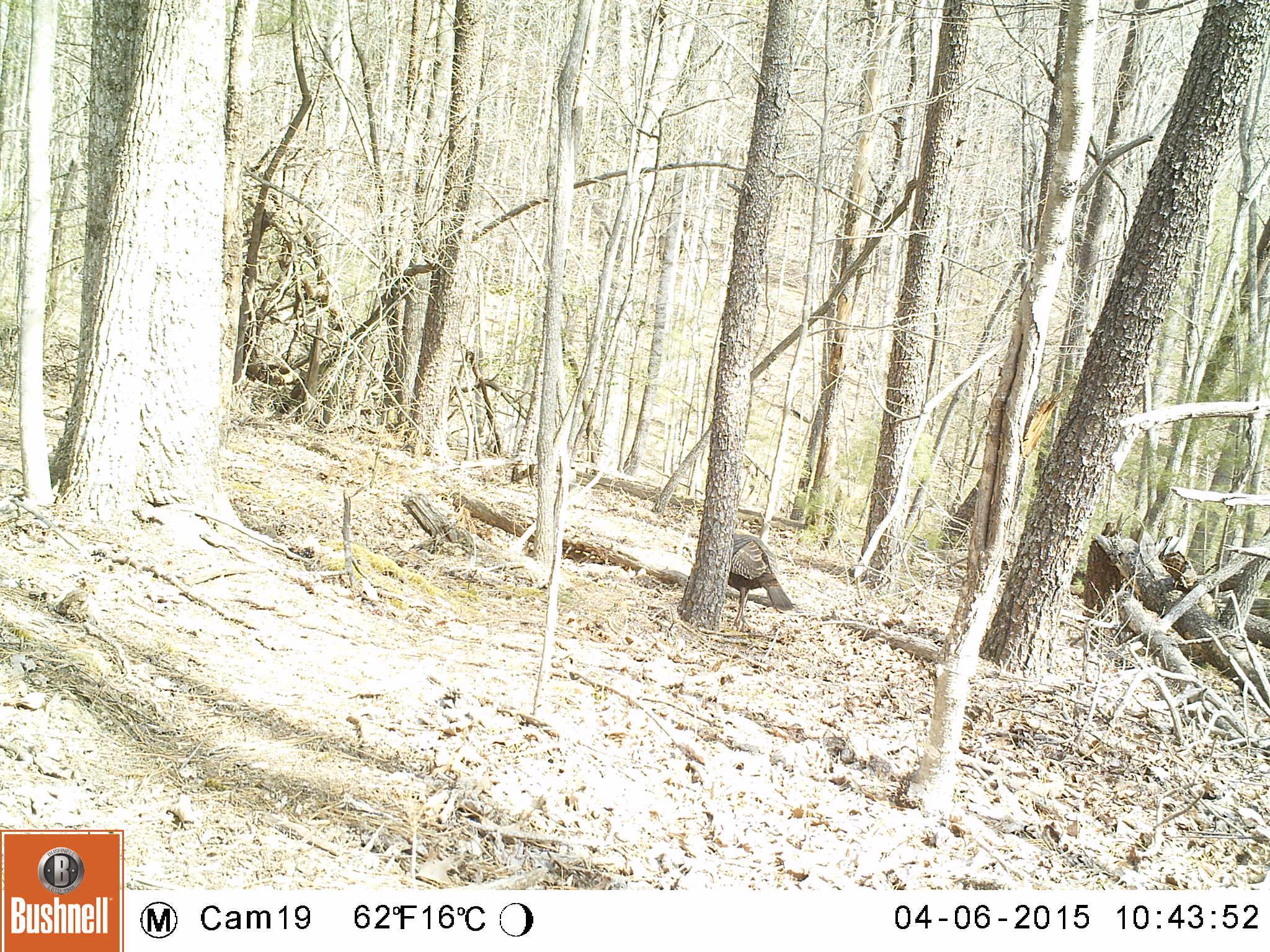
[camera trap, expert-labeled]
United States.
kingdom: Animalia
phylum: Chordata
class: Aves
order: Galliformes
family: Phasianidae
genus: Meleagris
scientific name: Meleagris gallopavo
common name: wild turkey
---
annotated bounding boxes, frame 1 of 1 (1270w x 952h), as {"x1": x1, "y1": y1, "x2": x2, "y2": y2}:
Wild Turkey: {"x1": 727, "y1": 529, "x2": 796, "y2": 626}